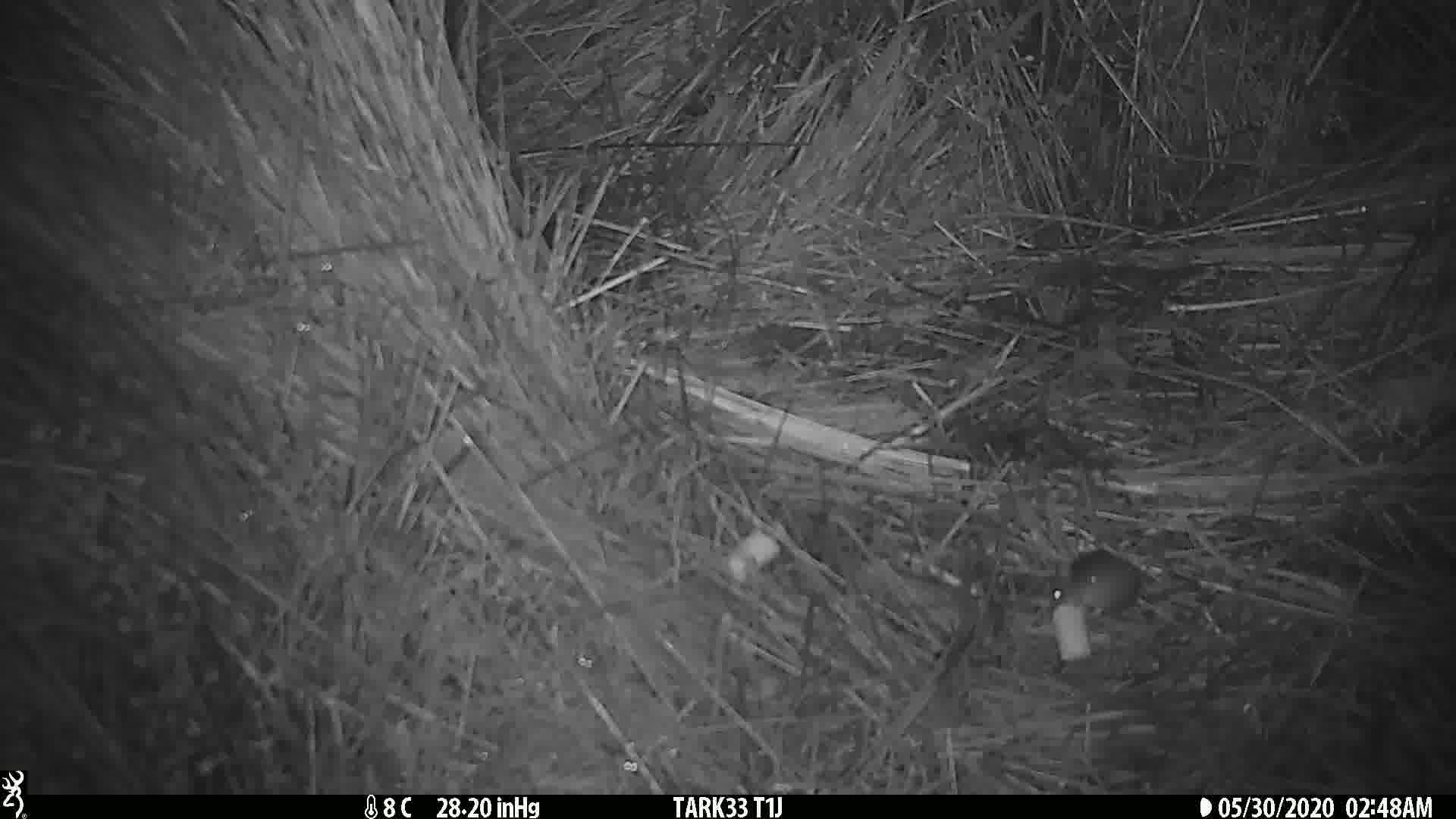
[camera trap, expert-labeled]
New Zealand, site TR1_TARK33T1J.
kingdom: Animalia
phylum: Chordata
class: Mammalia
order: Rodentia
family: Muridae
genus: Mus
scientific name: Mus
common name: mouse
Mouse (Mus).